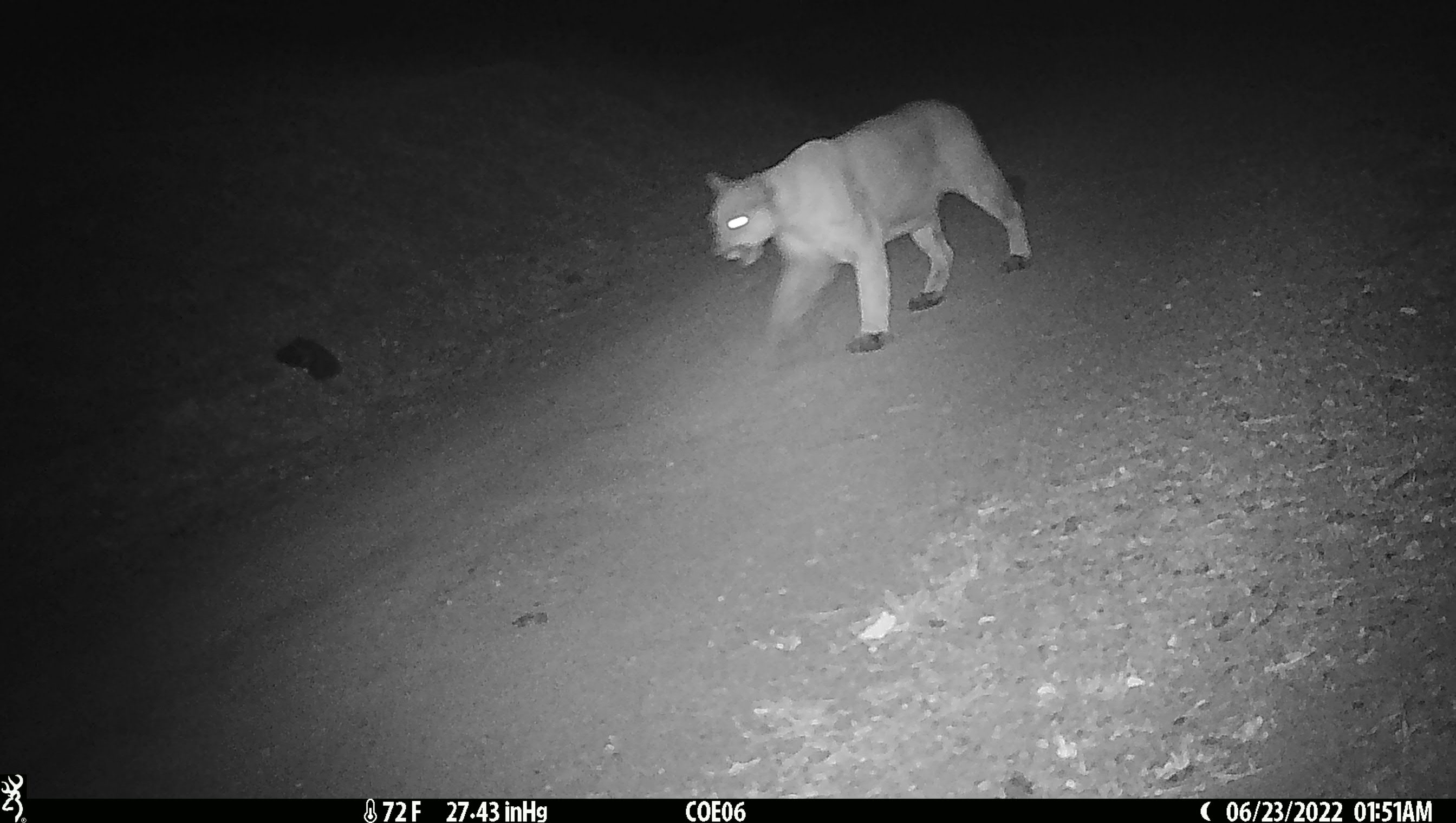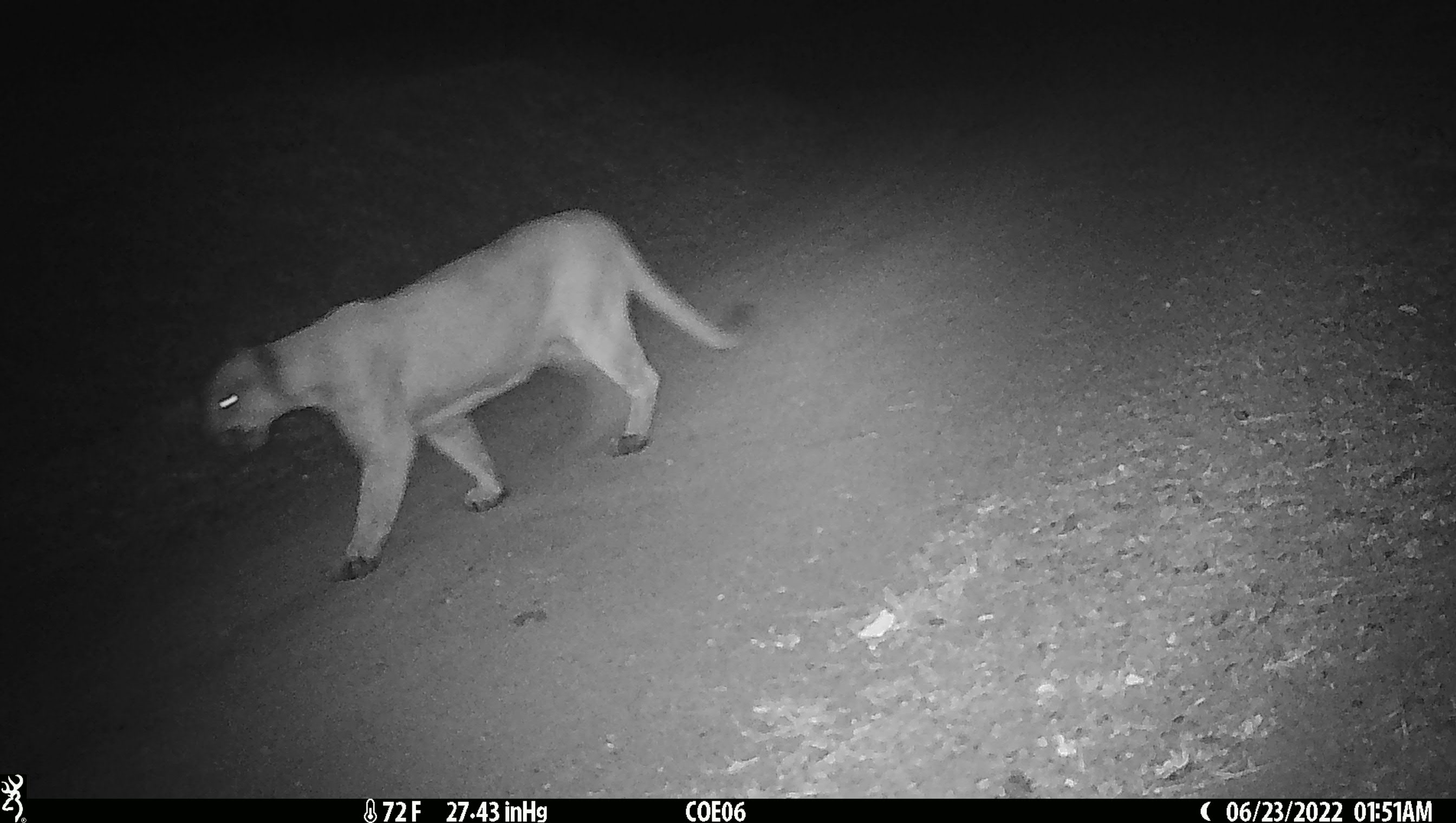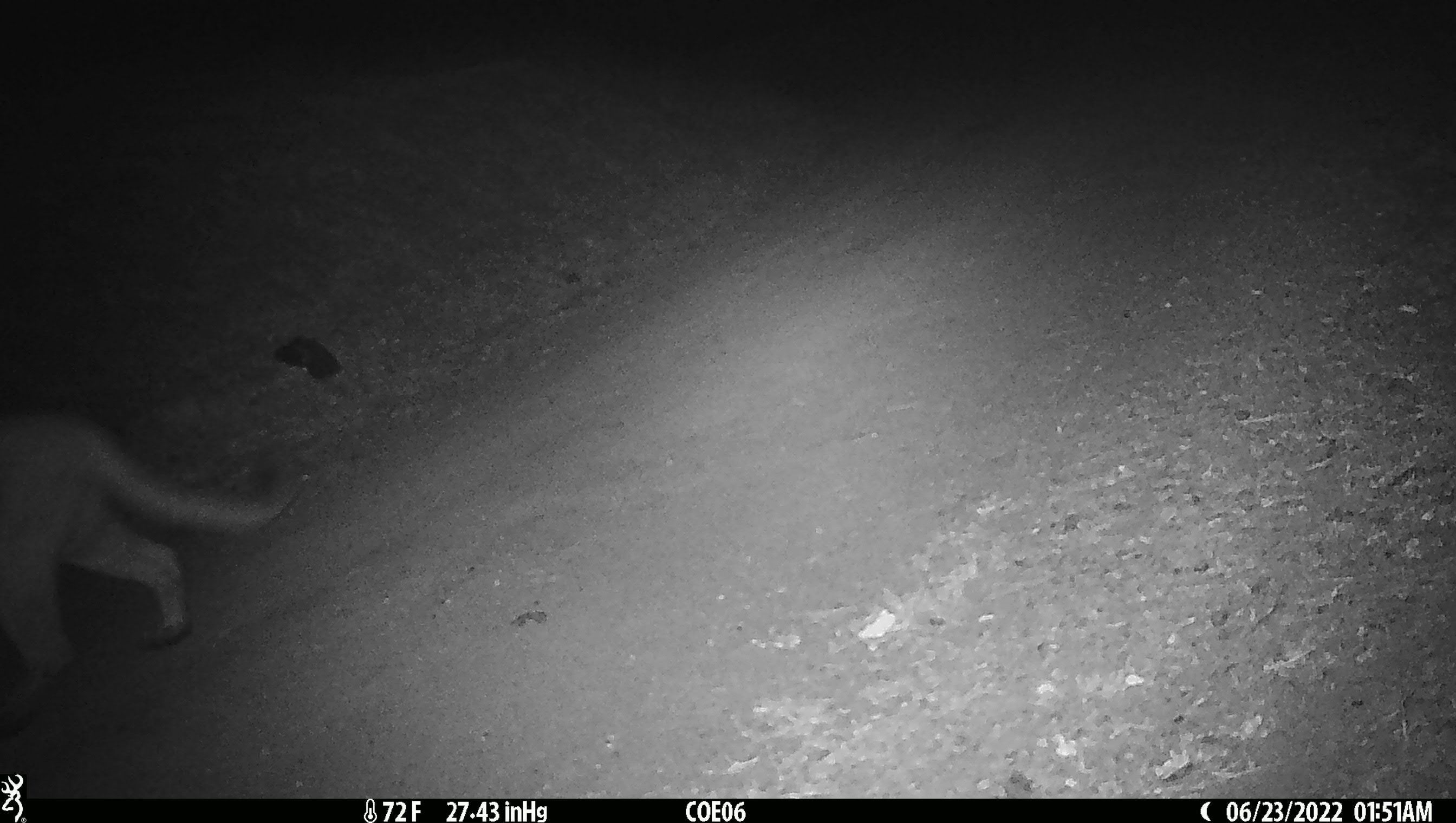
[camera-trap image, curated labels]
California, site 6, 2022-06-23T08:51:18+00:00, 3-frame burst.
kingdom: Animalia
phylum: Chordata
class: Mammalia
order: Carnivora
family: Felidae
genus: Puma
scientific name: Puma concolor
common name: puma